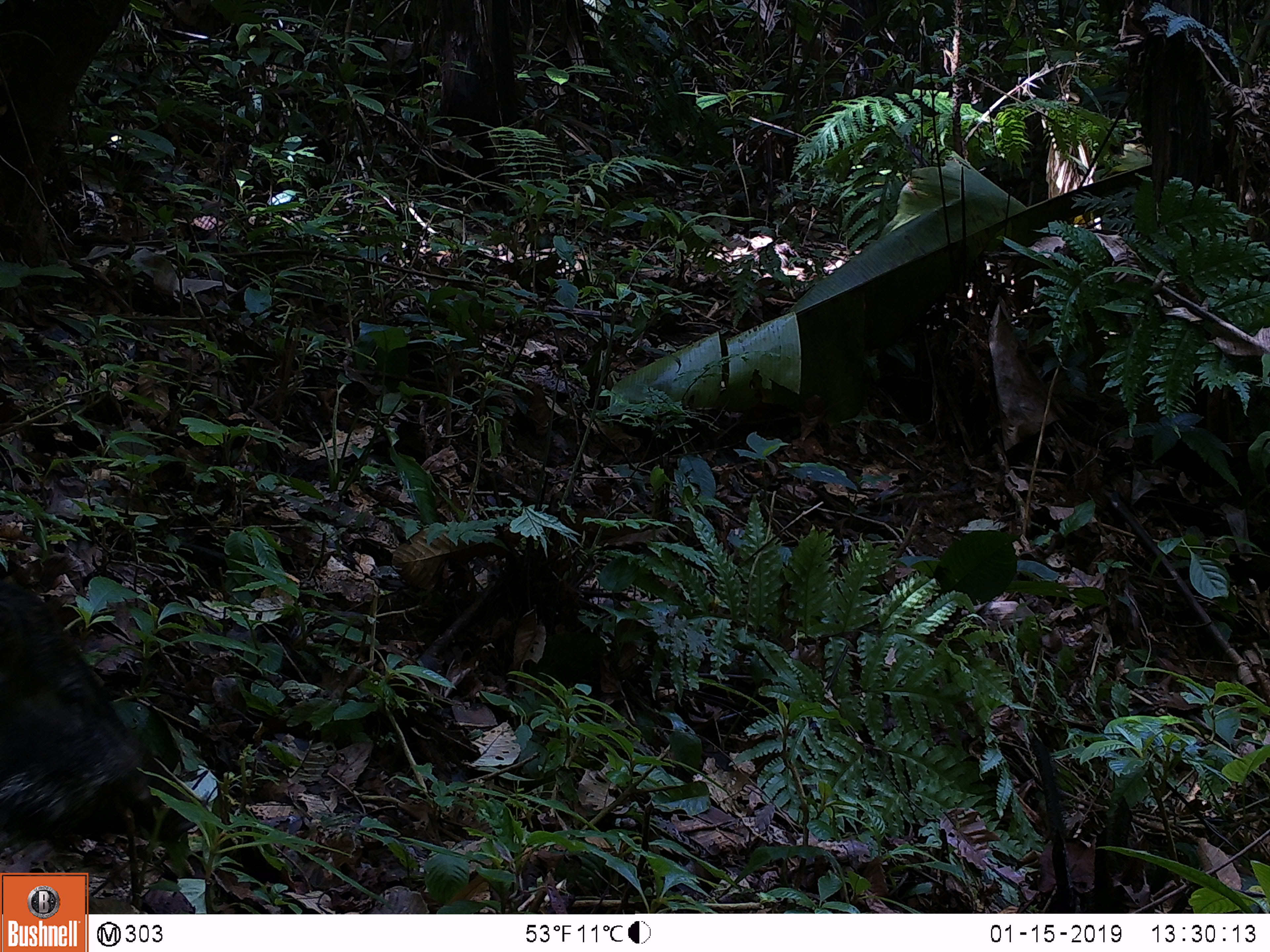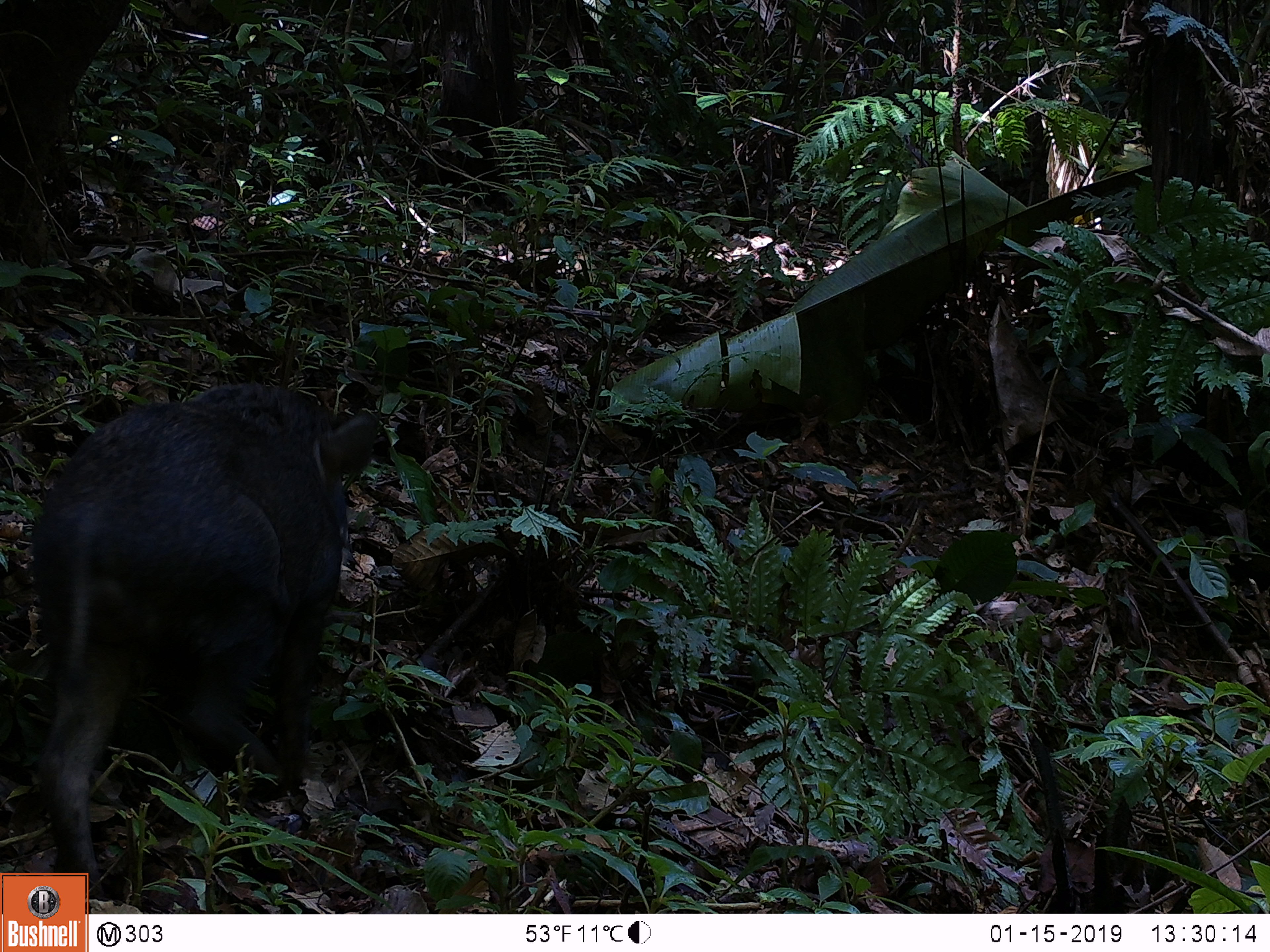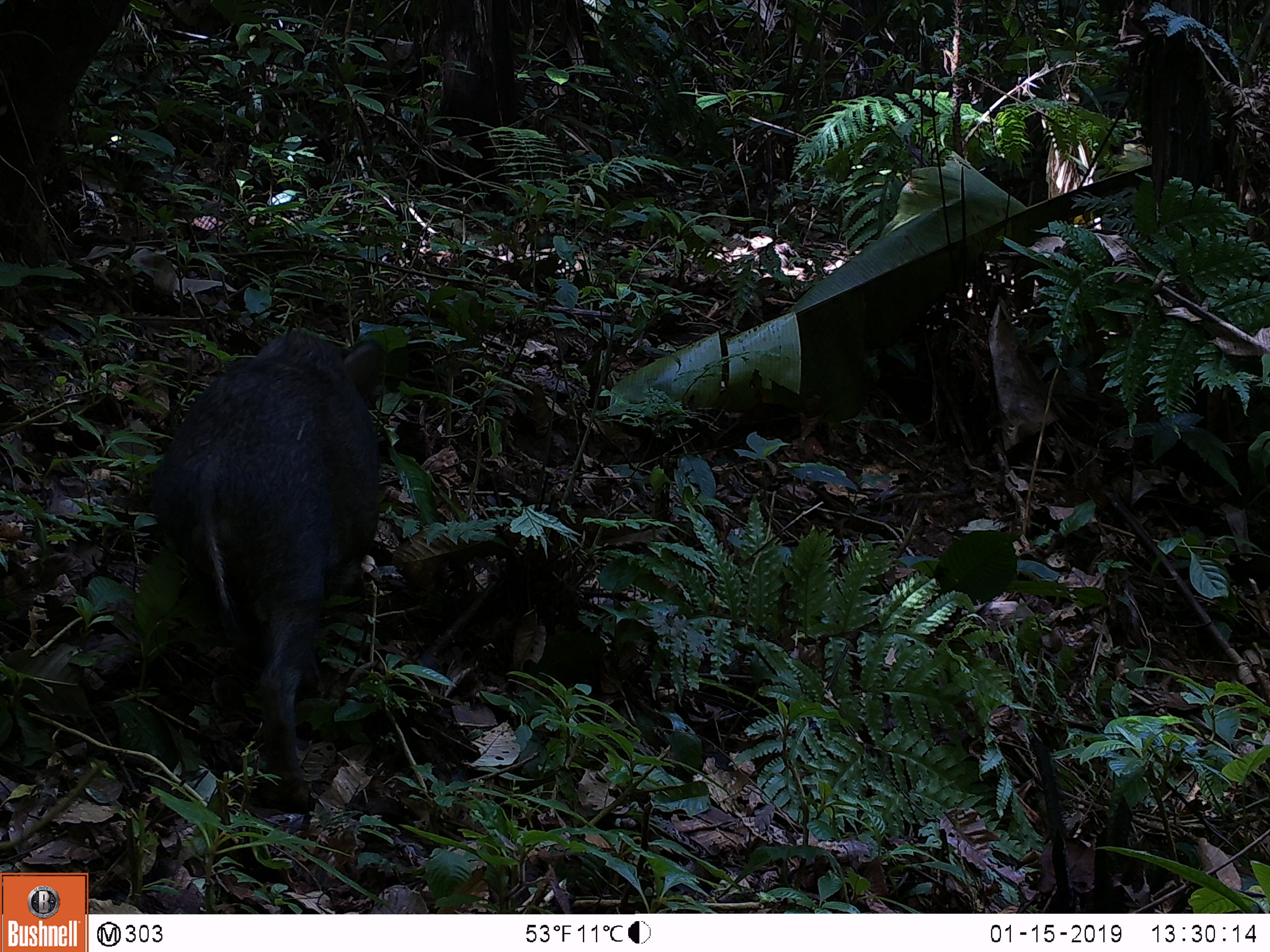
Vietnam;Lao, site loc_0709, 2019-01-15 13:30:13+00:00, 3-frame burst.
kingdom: Animalia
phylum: Chordata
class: Mammalia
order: Artiodactyla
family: Suidae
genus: Sus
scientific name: Sus scrofa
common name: eurasian wild pig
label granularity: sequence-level